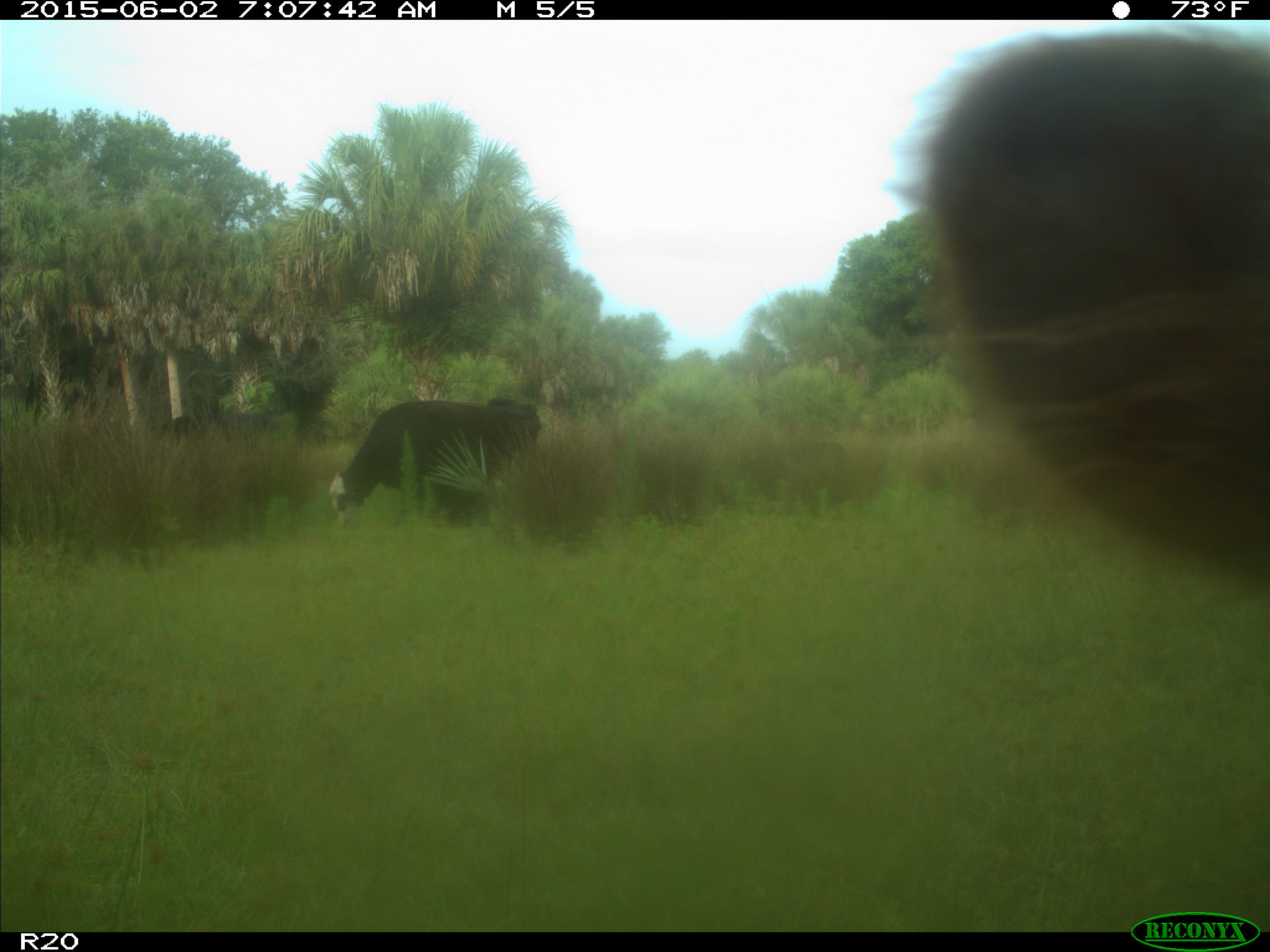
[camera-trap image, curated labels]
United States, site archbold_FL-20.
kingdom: Animalia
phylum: Chordata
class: Mammalia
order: Artiodactyla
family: Bovidae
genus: Bos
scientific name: Bos taurus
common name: domestic cow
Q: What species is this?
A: Bos taurus (domestic cow).